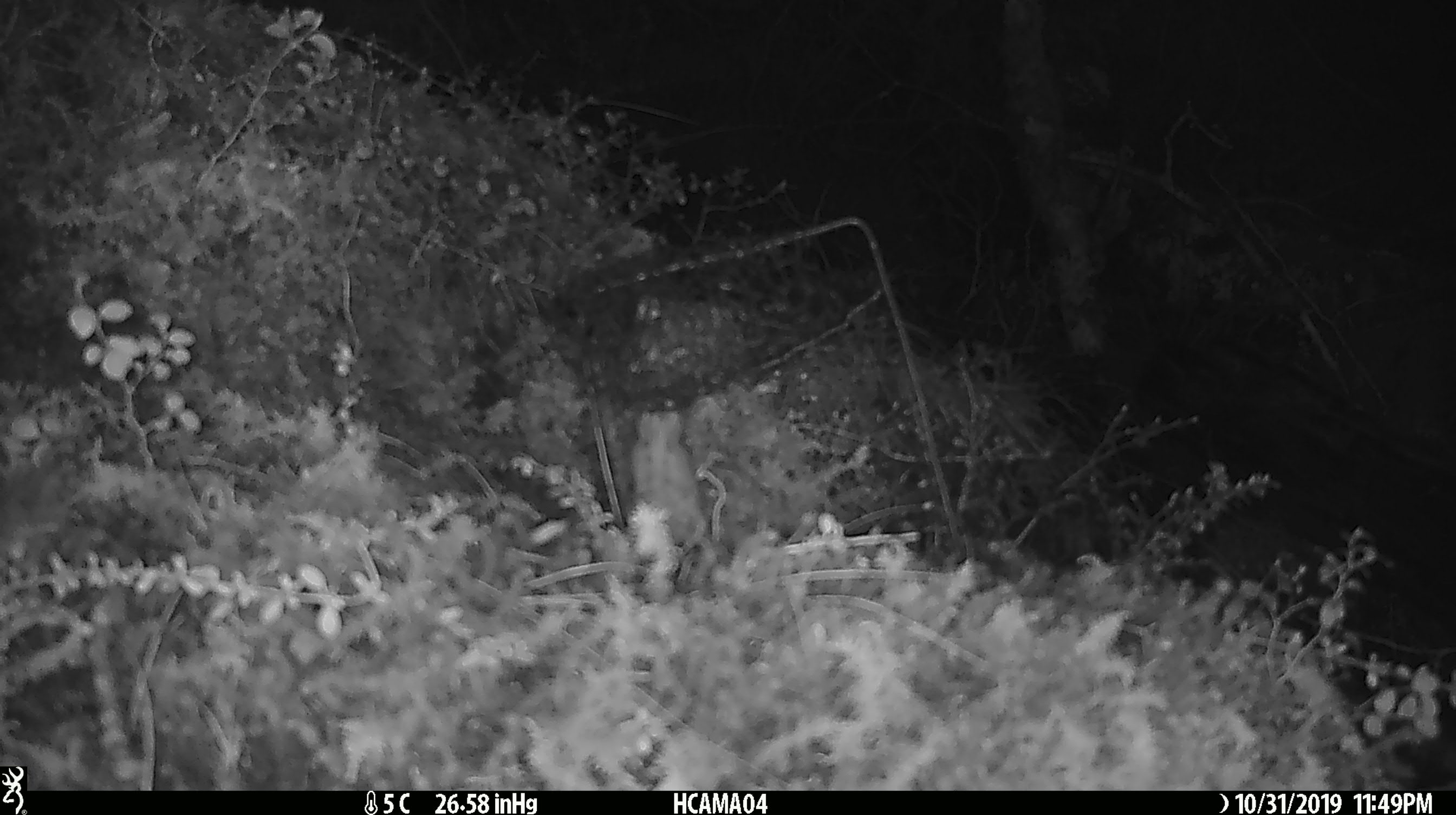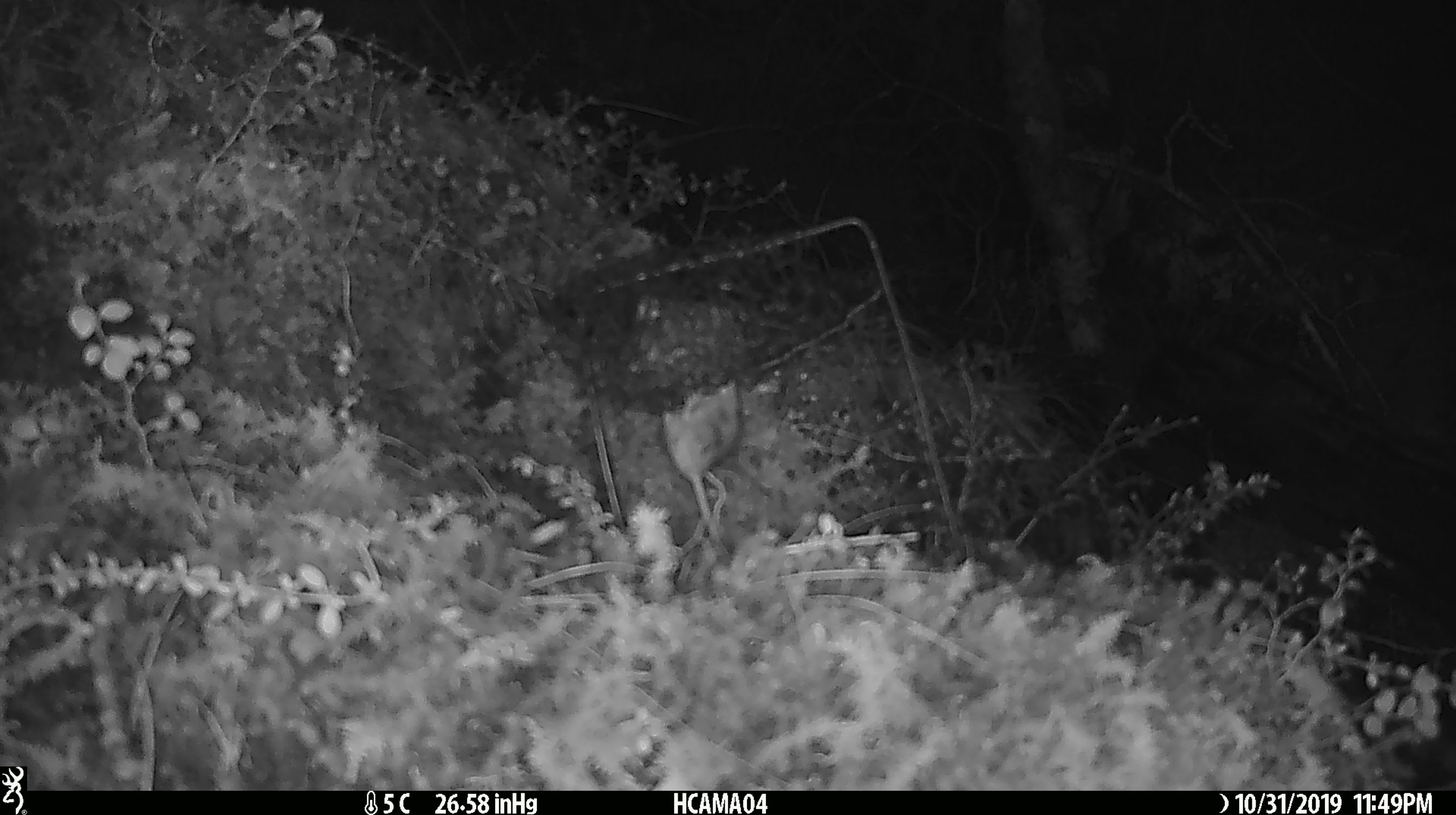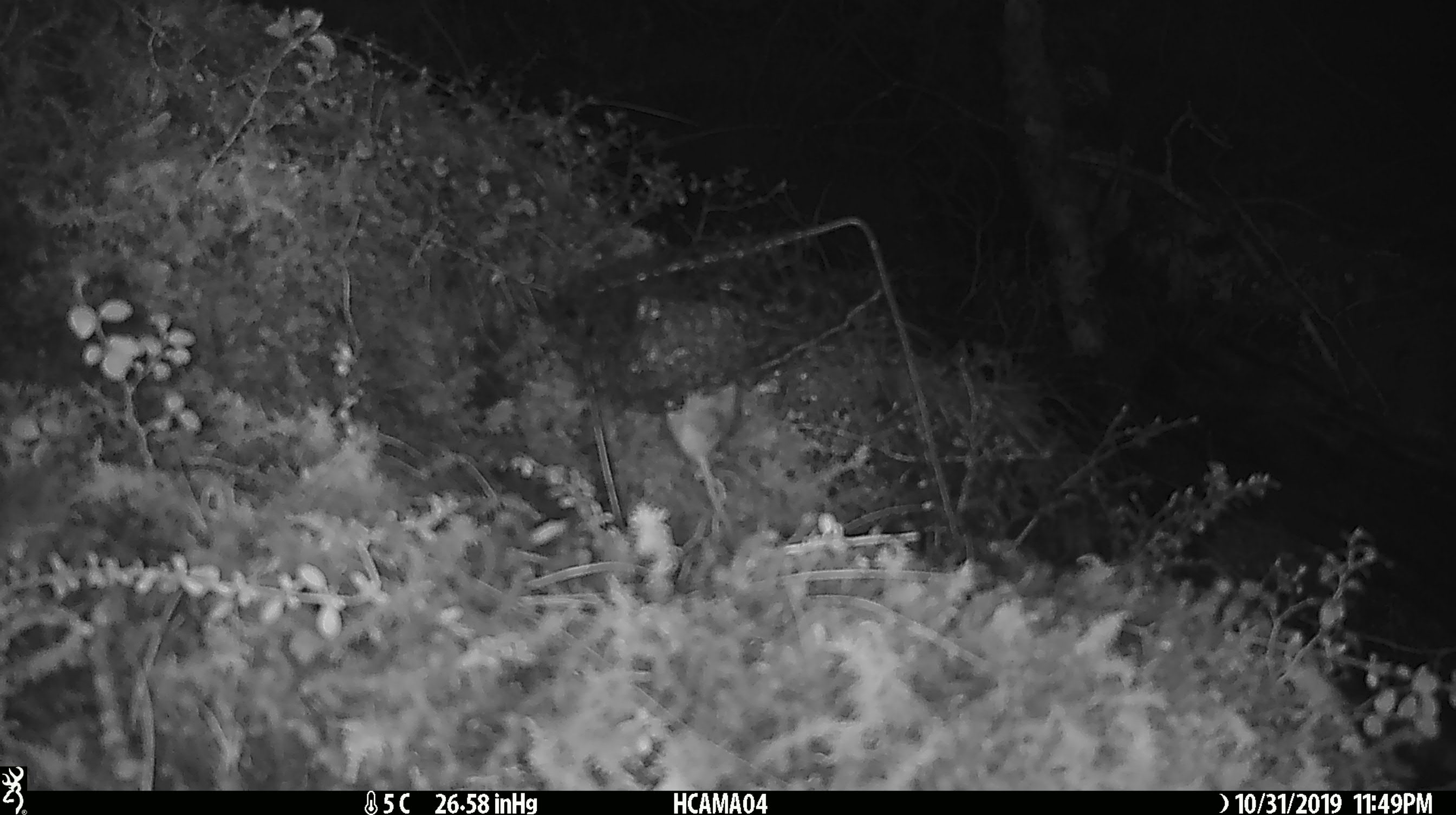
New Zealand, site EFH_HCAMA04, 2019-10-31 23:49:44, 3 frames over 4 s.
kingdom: Animalia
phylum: Chordata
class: Mammalia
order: Rodentia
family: Muridae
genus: Mus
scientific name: Mus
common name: mouse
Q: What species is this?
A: Mouse (Mus).